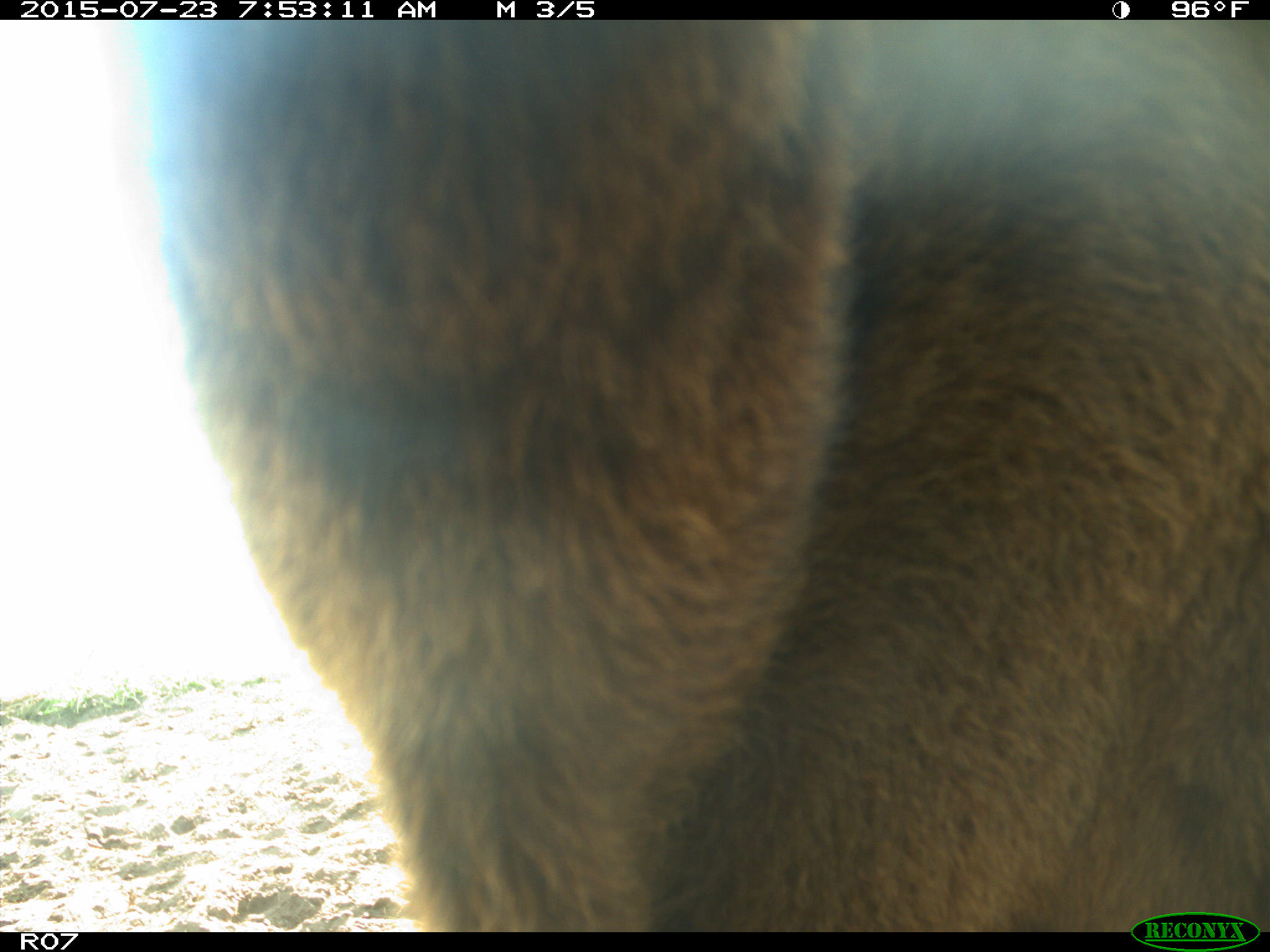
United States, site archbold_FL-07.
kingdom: Animalia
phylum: Chordata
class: Mammalia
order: Artiodactyla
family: Bovidae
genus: Bos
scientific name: Bos taurus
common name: domestic cow